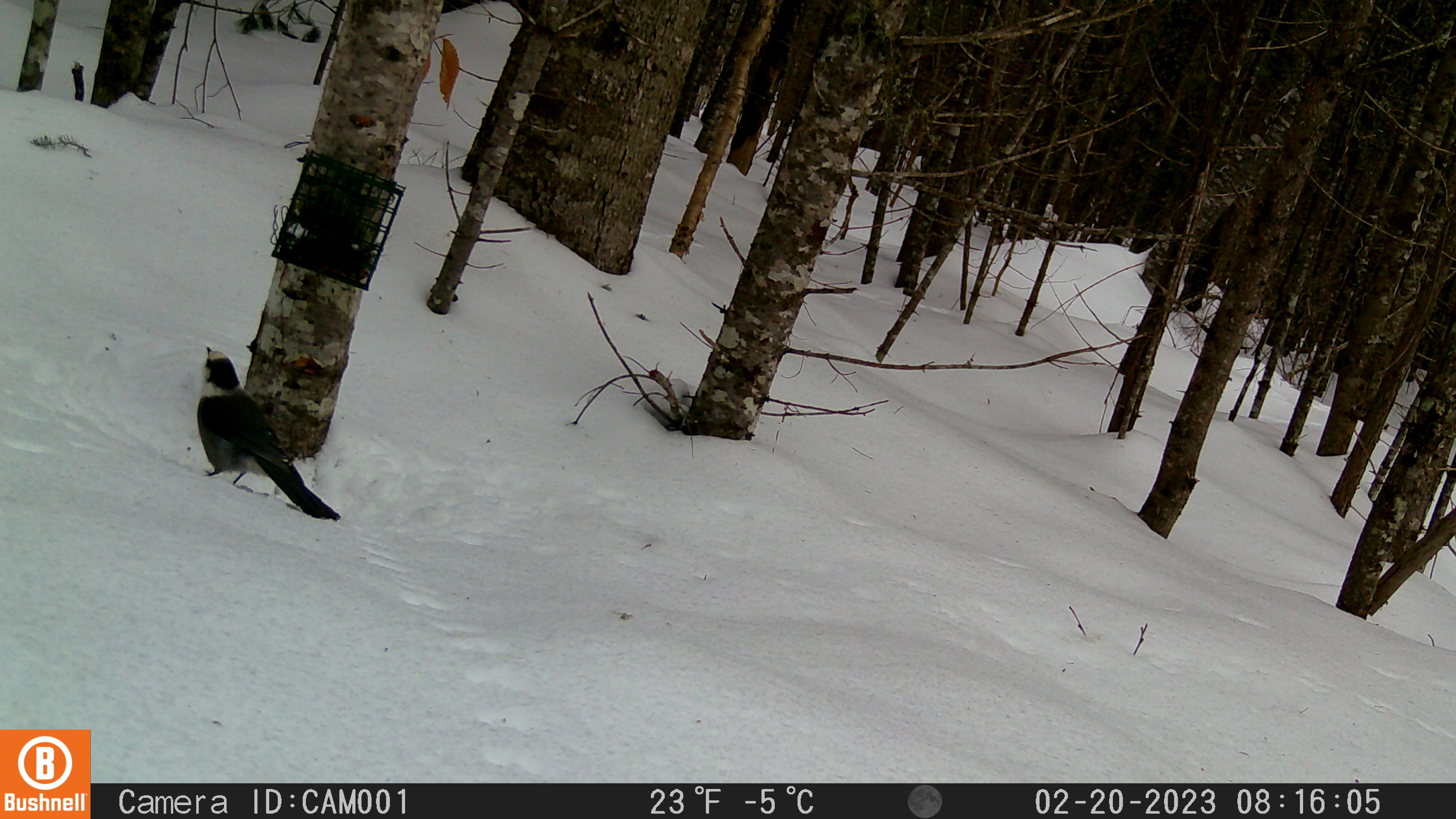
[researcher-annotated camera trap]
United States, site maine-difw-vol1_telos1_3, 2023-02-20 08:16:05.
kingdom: Animalia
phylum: Chordata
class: Aves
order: Passeriformes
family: Corvidae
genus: Perisoreus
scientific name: Perisoreus canadensis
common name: canada jay